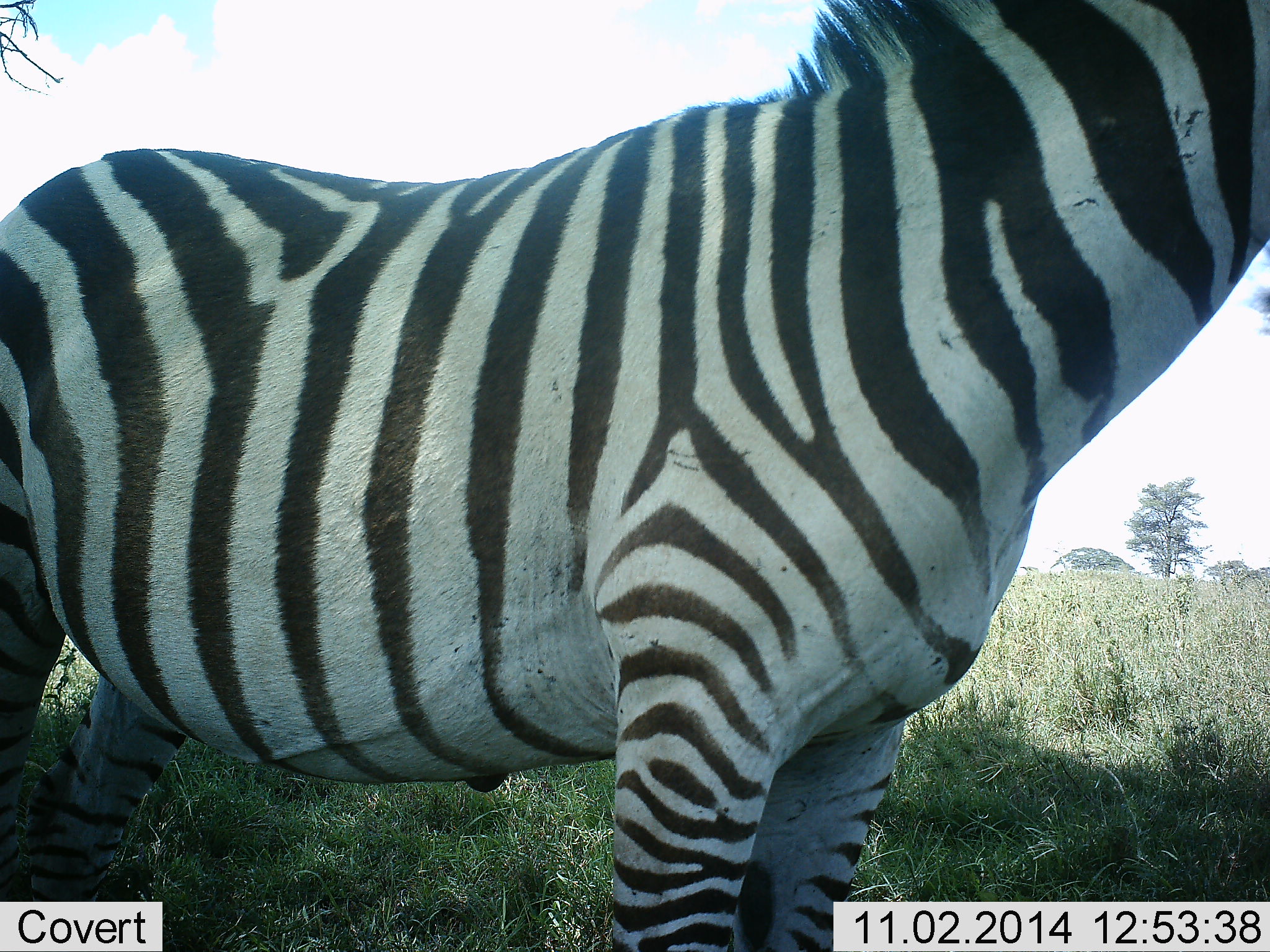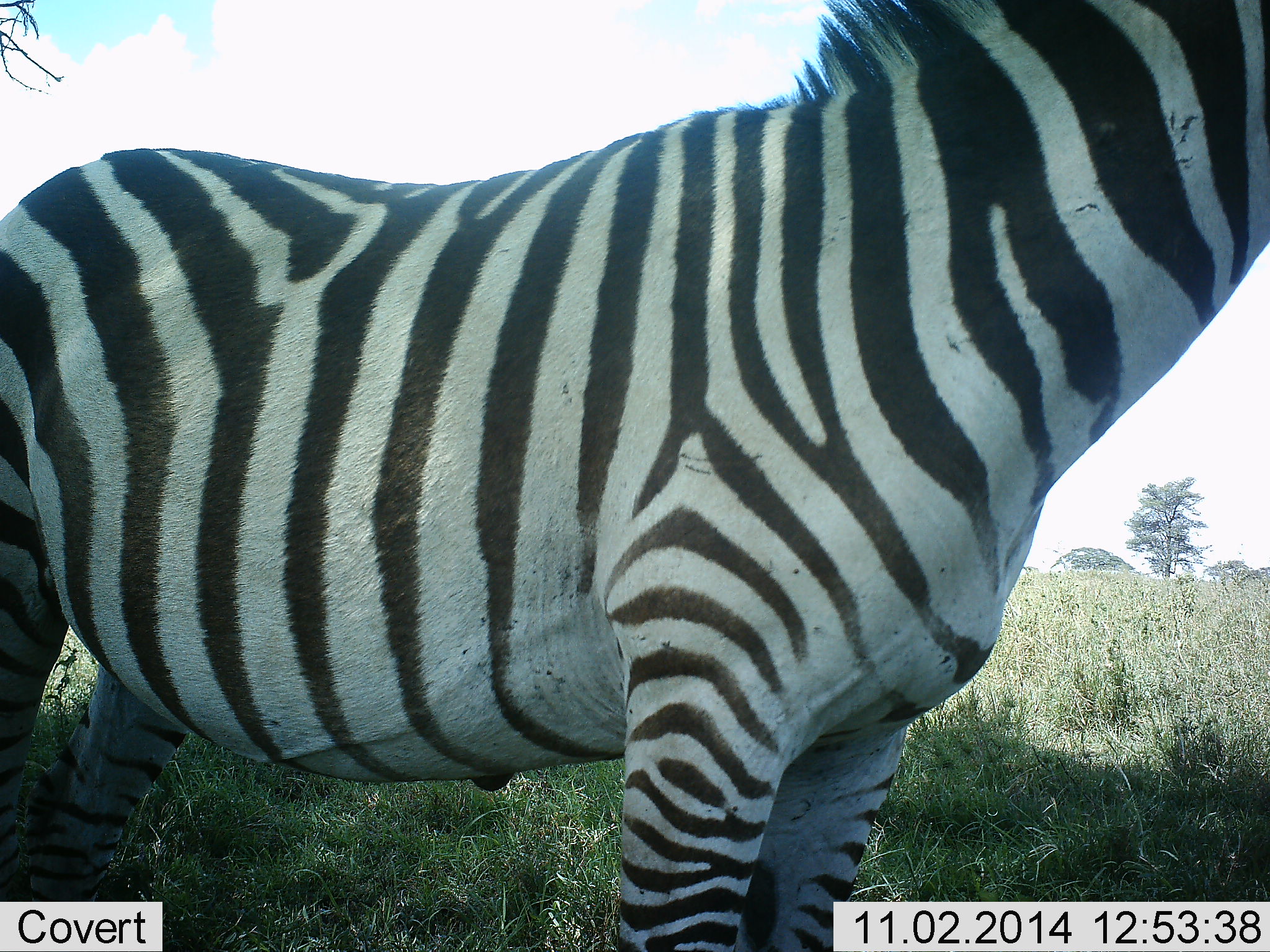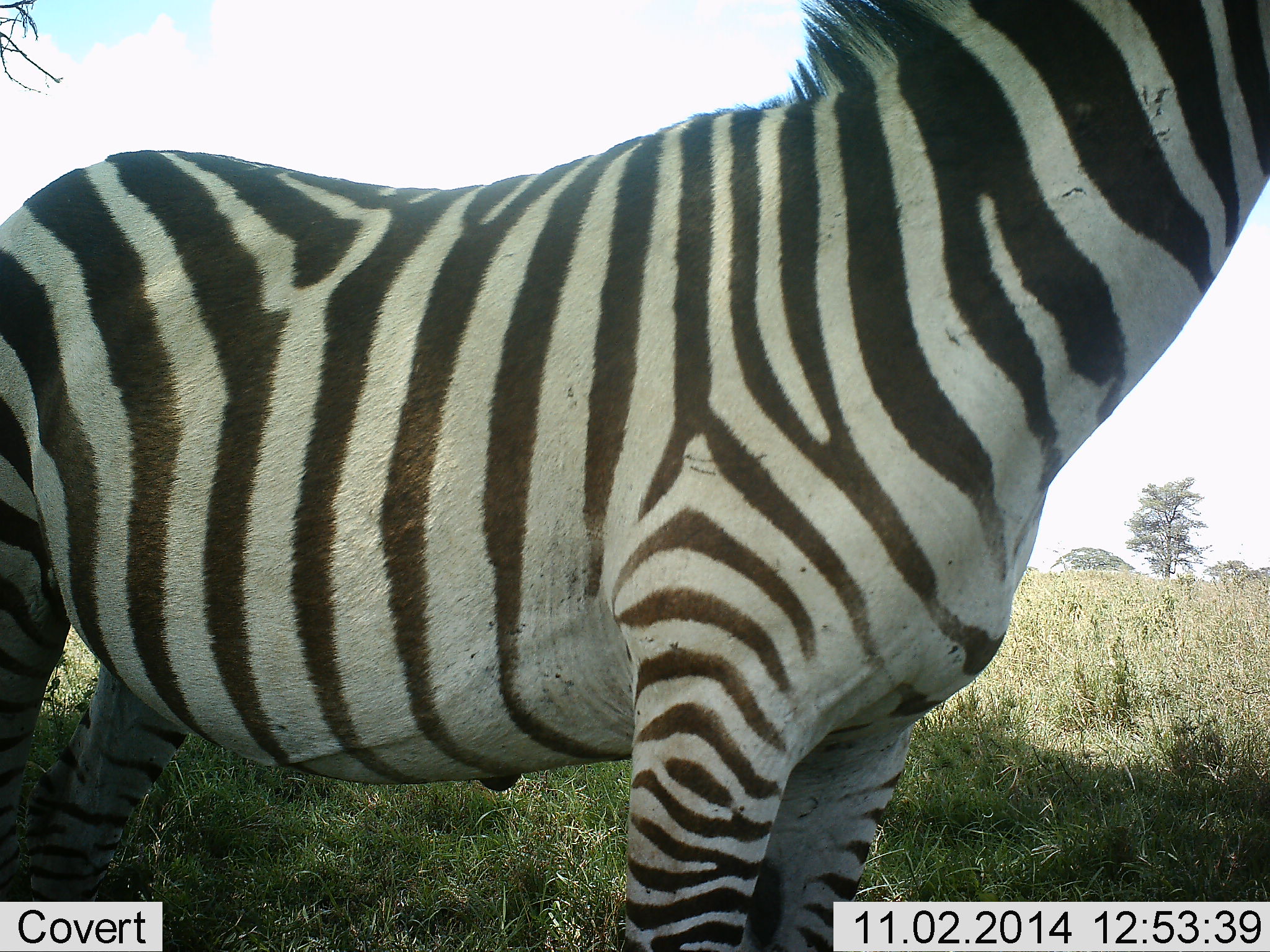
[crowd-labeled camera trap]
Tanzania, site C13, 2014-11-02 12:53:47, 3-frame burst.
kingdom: Animalia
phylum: Chordata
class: Mammalia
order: Perissodactyla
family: Equidae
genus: Equus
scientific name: Equus quagga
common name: plains zebra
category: zebra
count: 1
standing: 100%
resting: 0%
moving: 0%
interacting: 0%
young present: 0%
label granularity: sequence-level